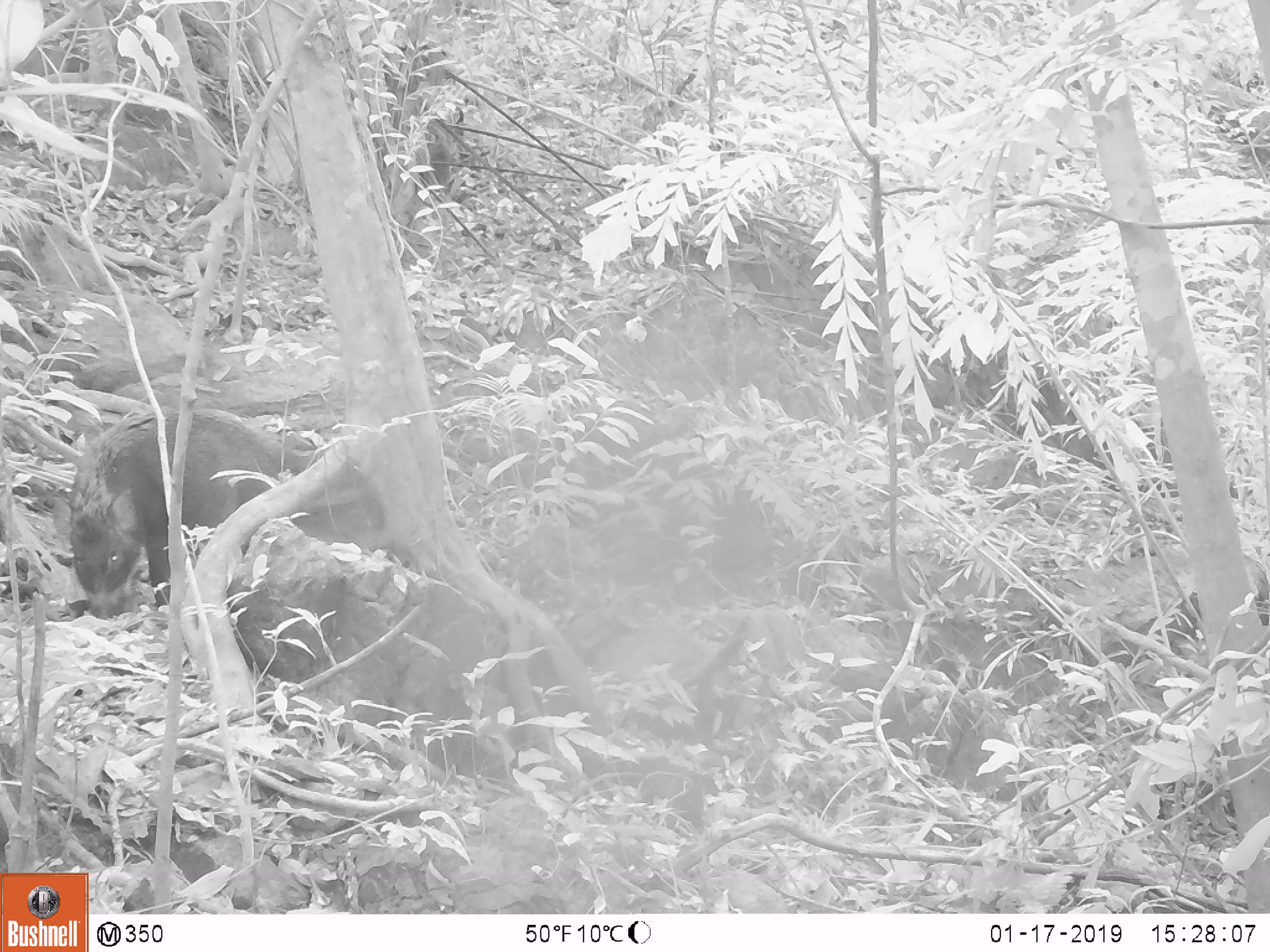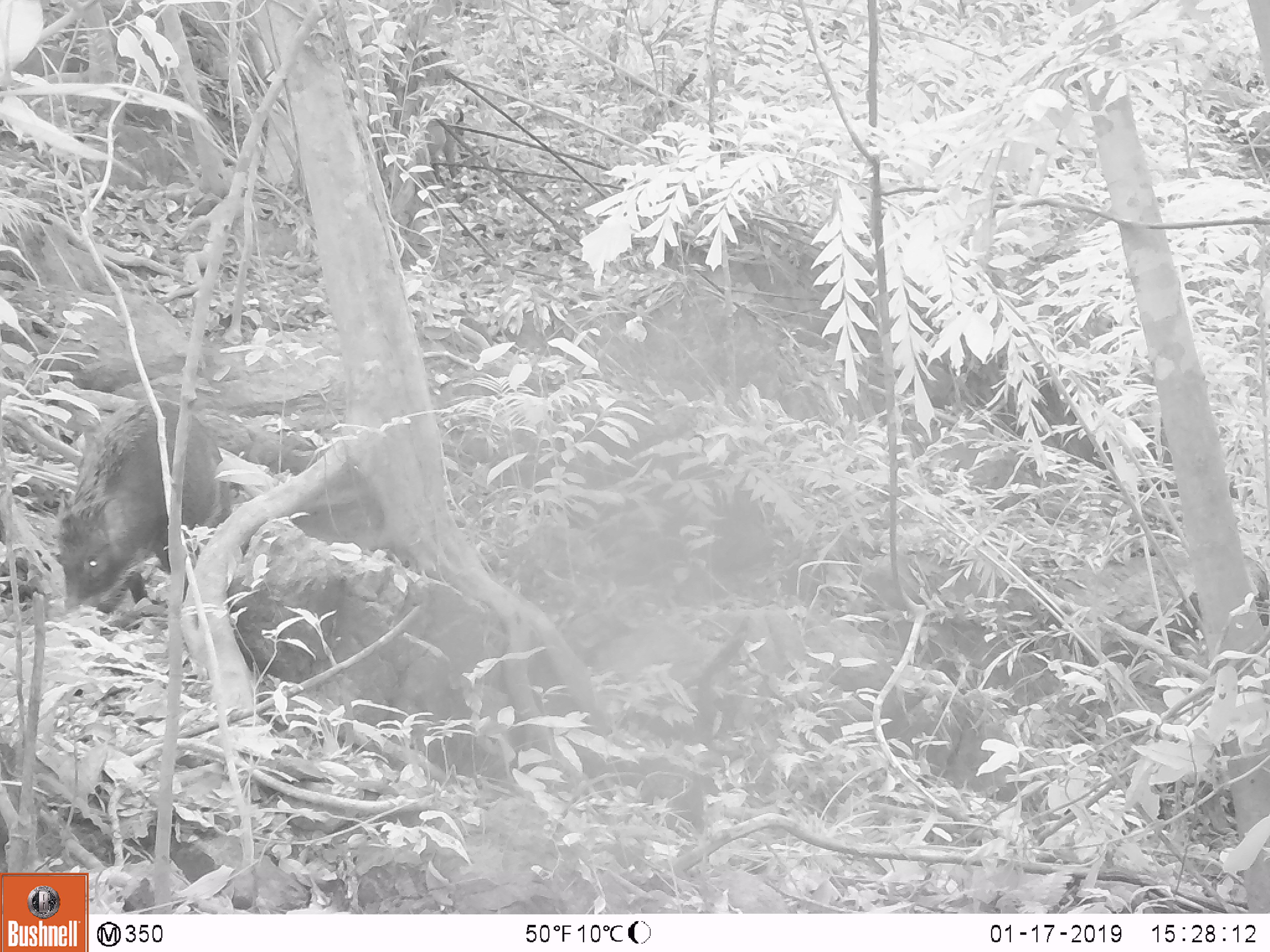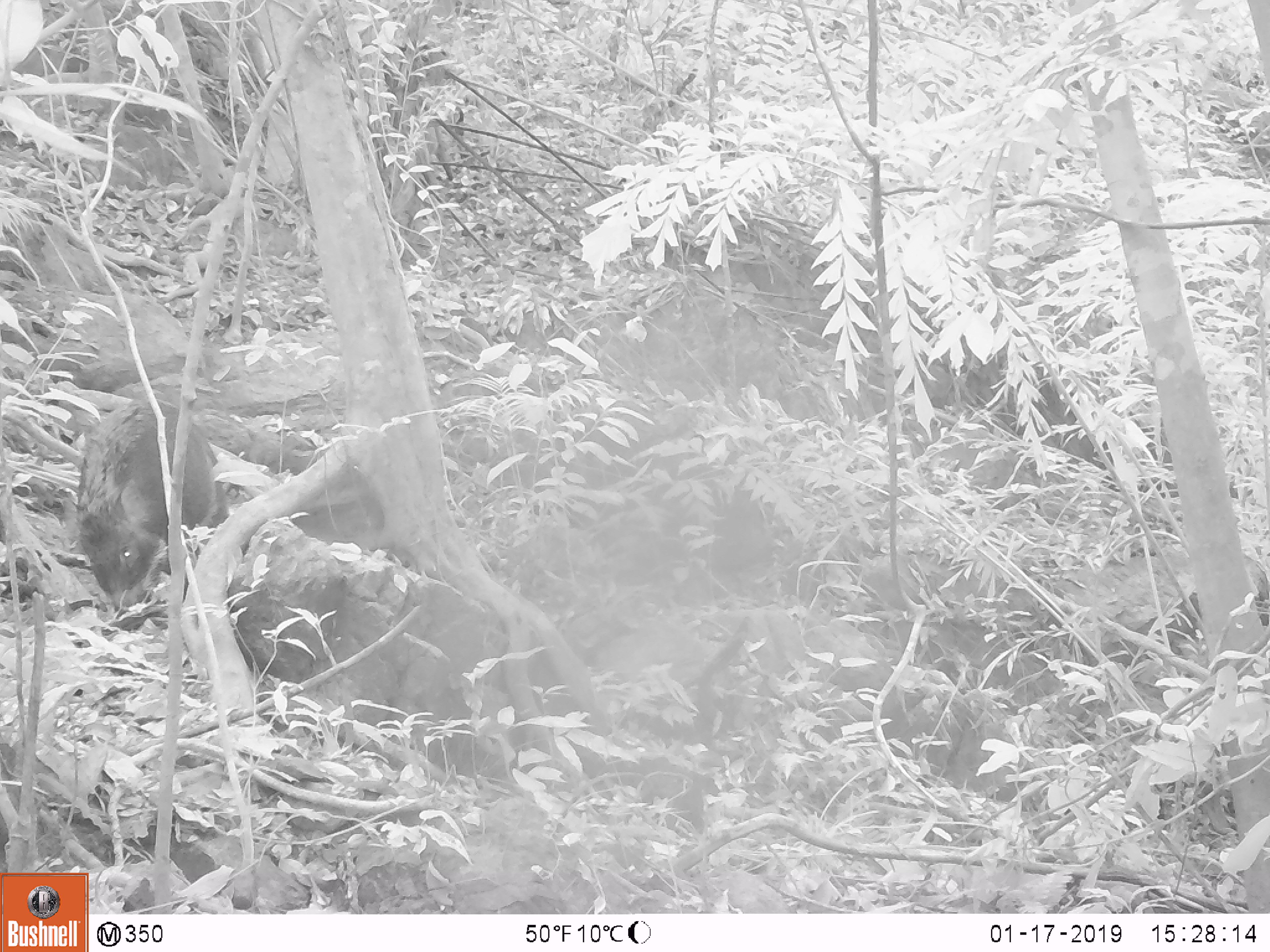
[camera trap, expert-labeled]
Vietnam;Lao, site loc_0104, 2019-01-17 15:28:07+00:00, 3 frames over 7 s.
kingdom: Animalia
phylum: Chordata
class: Mammalia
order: Artiodactyla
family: Suidae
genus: Sus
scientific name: Sus scrofa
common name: eurasian wild pig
Eurasian wild pig (Sus scrofa). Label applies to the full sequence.